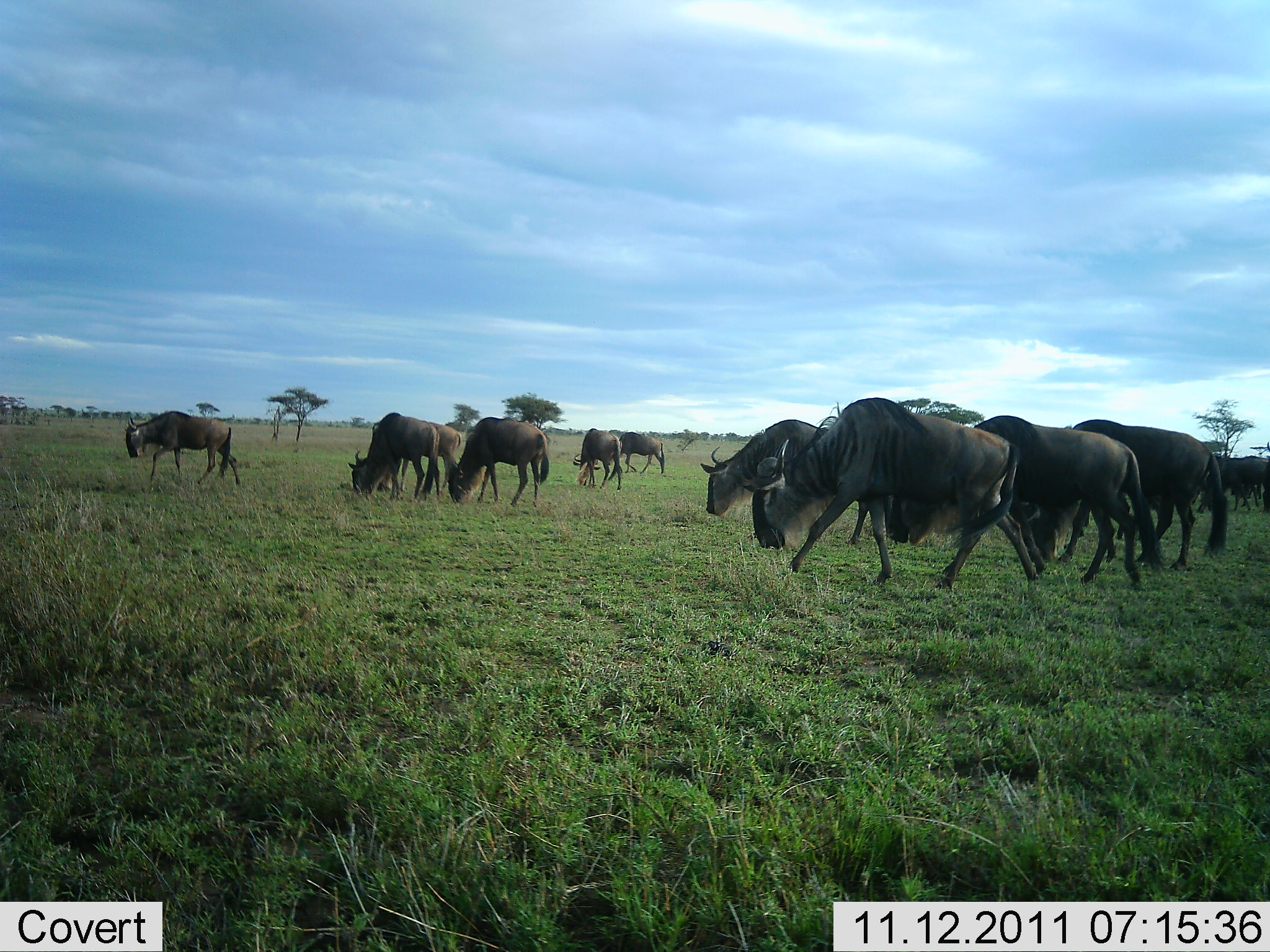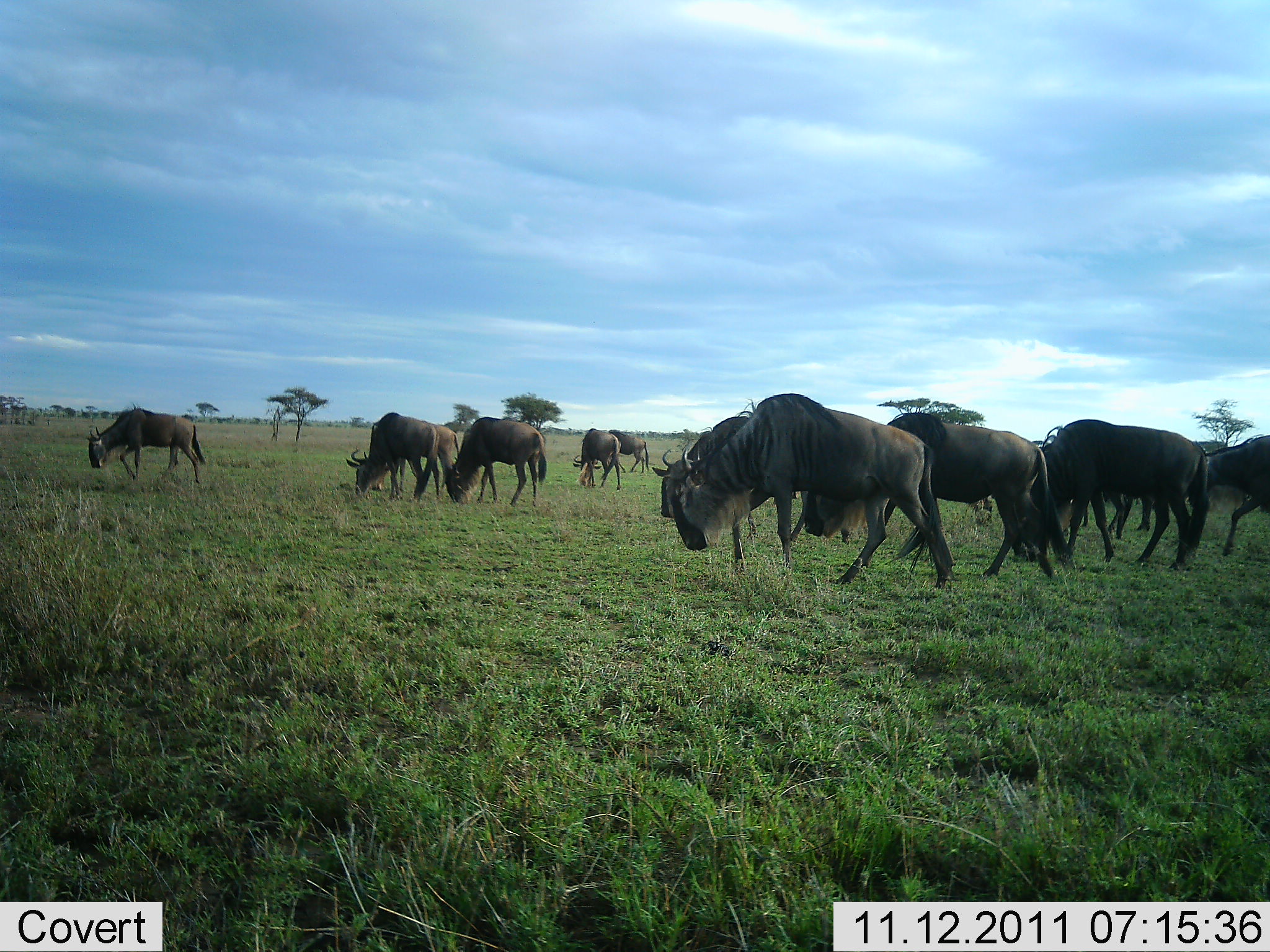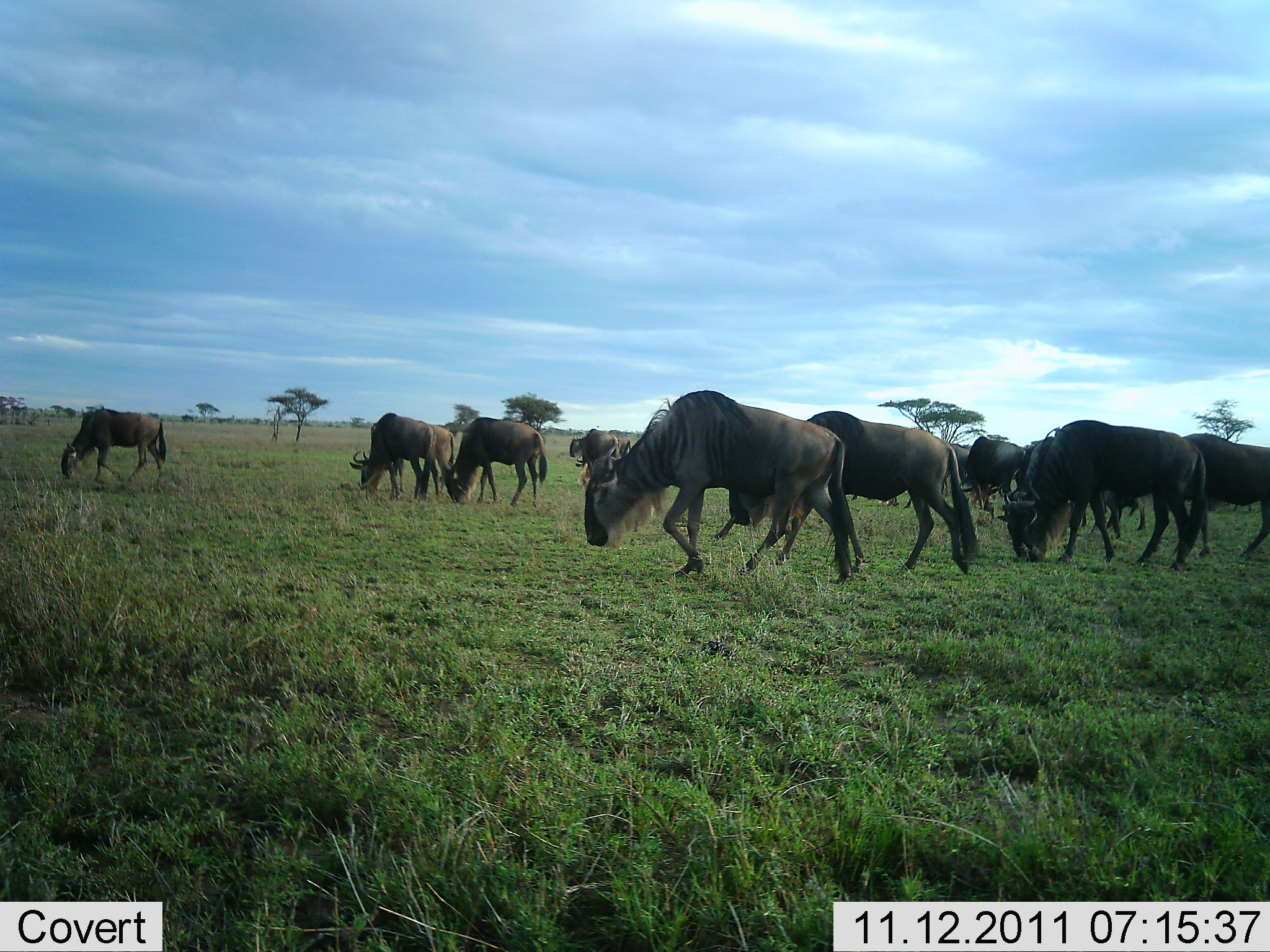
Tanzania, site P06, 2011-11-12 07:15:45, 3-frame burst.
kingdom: Animalia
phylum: Chordata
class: Mammalia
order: Artiodactyla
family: Bovidae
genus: Connochaetes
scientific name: Connochaetes taurinus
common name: blue wildebeest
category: wildebeest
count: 11-50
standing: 20%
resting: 0%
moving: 40%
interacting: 0%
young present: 0%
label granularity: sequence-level